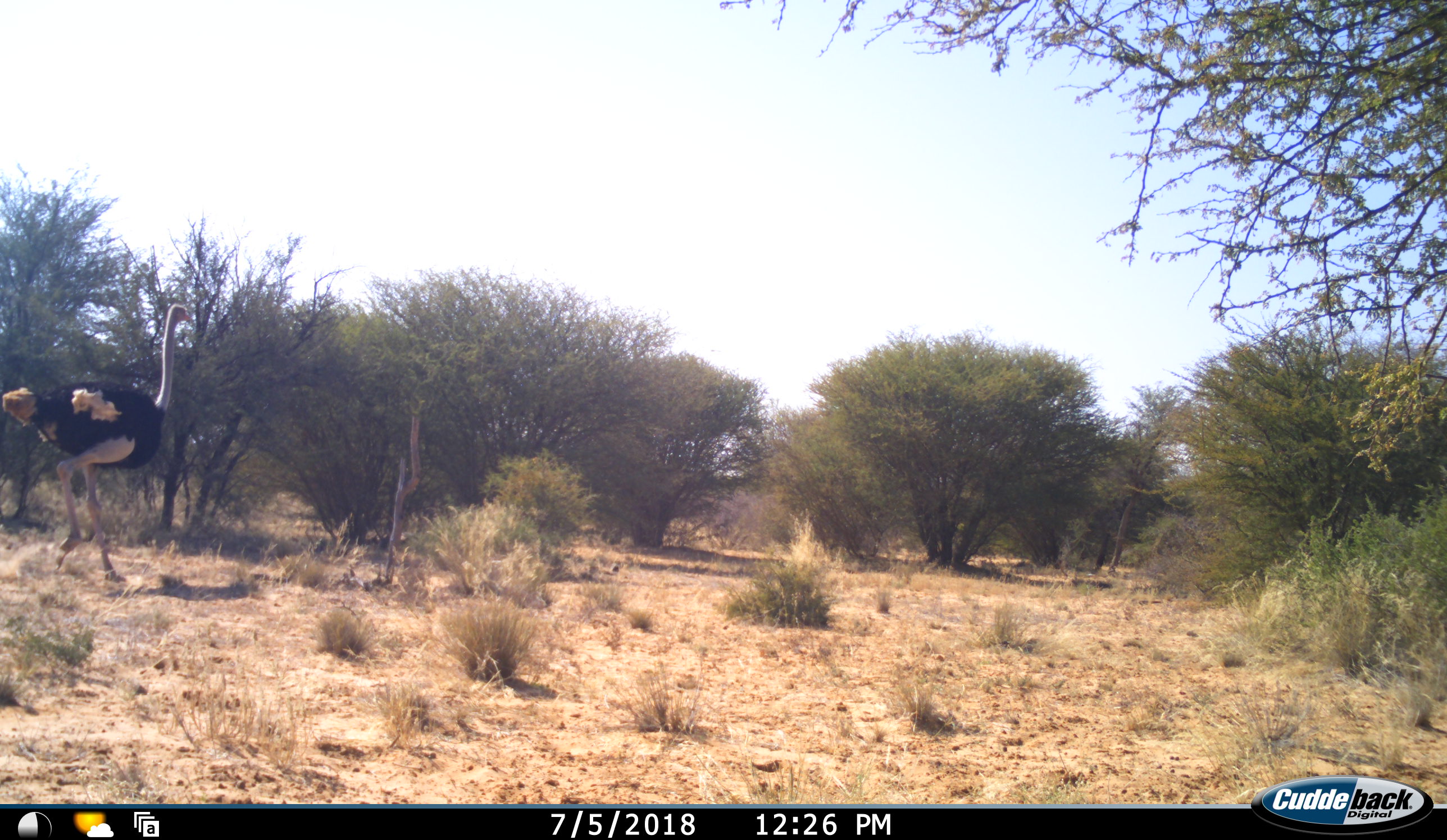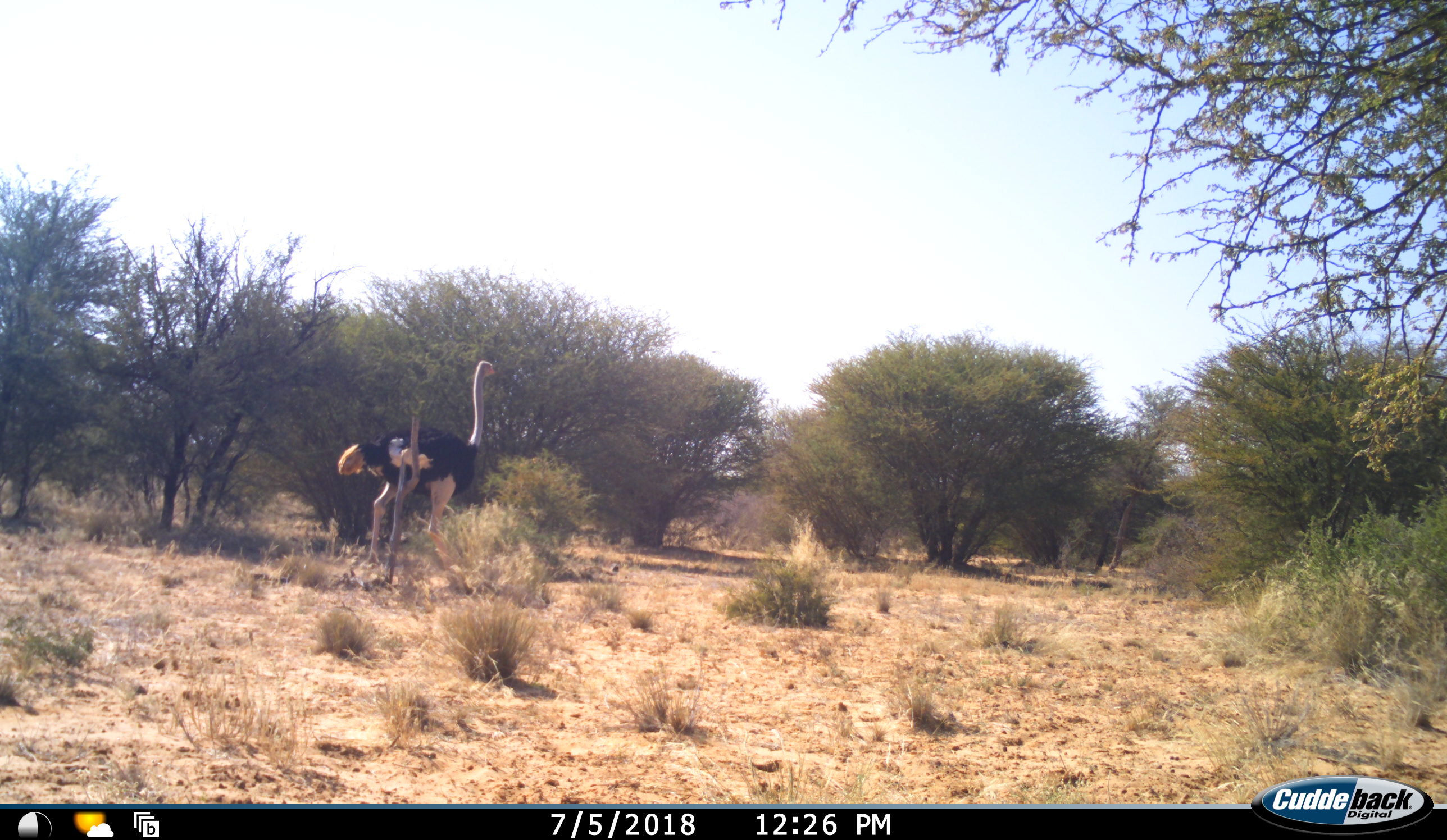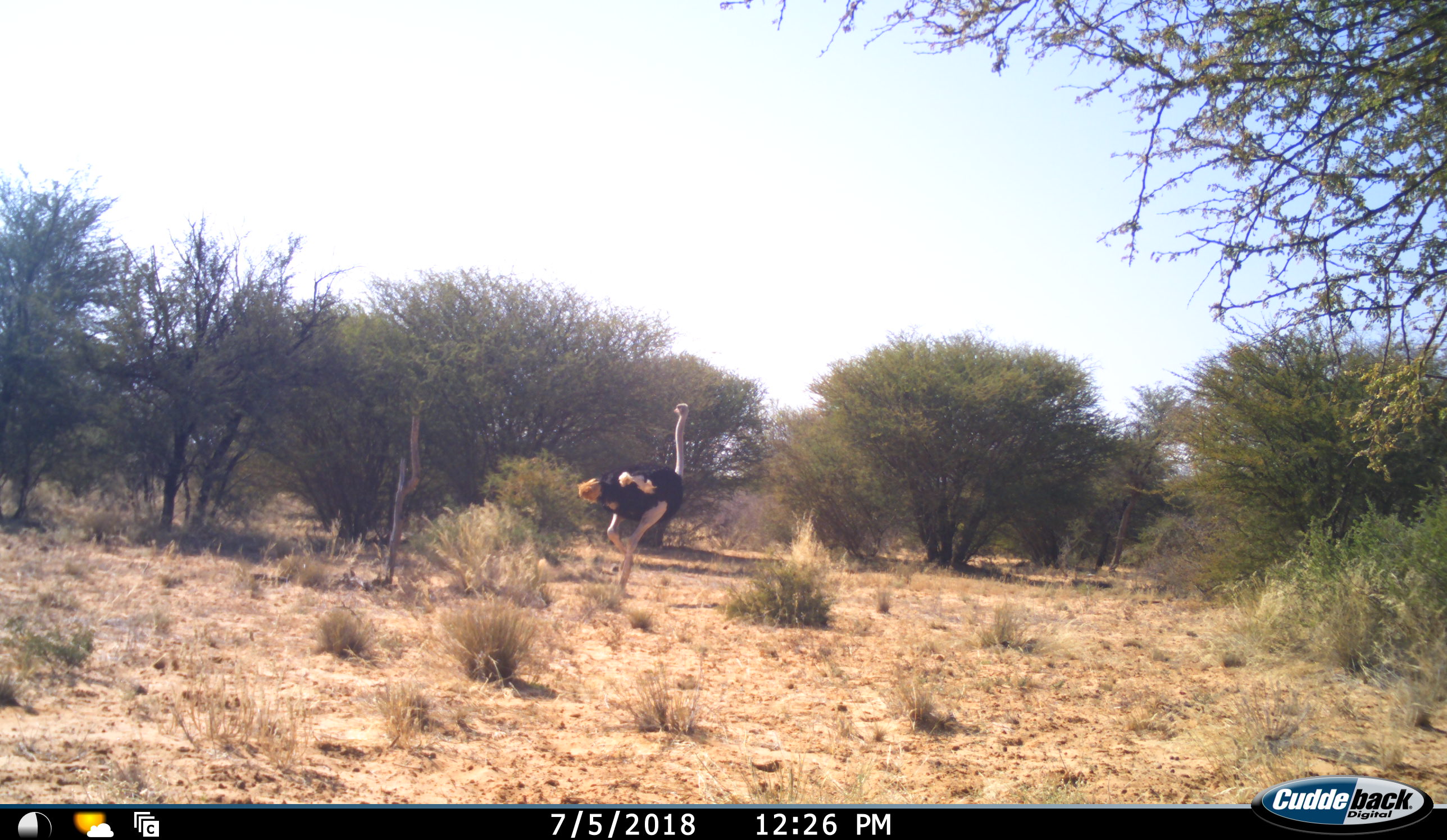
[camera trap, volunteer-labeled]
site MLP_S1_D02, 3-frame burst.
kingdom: Animalia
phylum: Chordata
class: Aves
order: Struthioniformes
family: Struthionidae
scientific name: Struthionidae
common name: ostrich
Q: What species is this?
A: Ostrich (Struthionidae).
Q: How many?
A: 1.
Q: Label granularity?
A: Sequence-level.